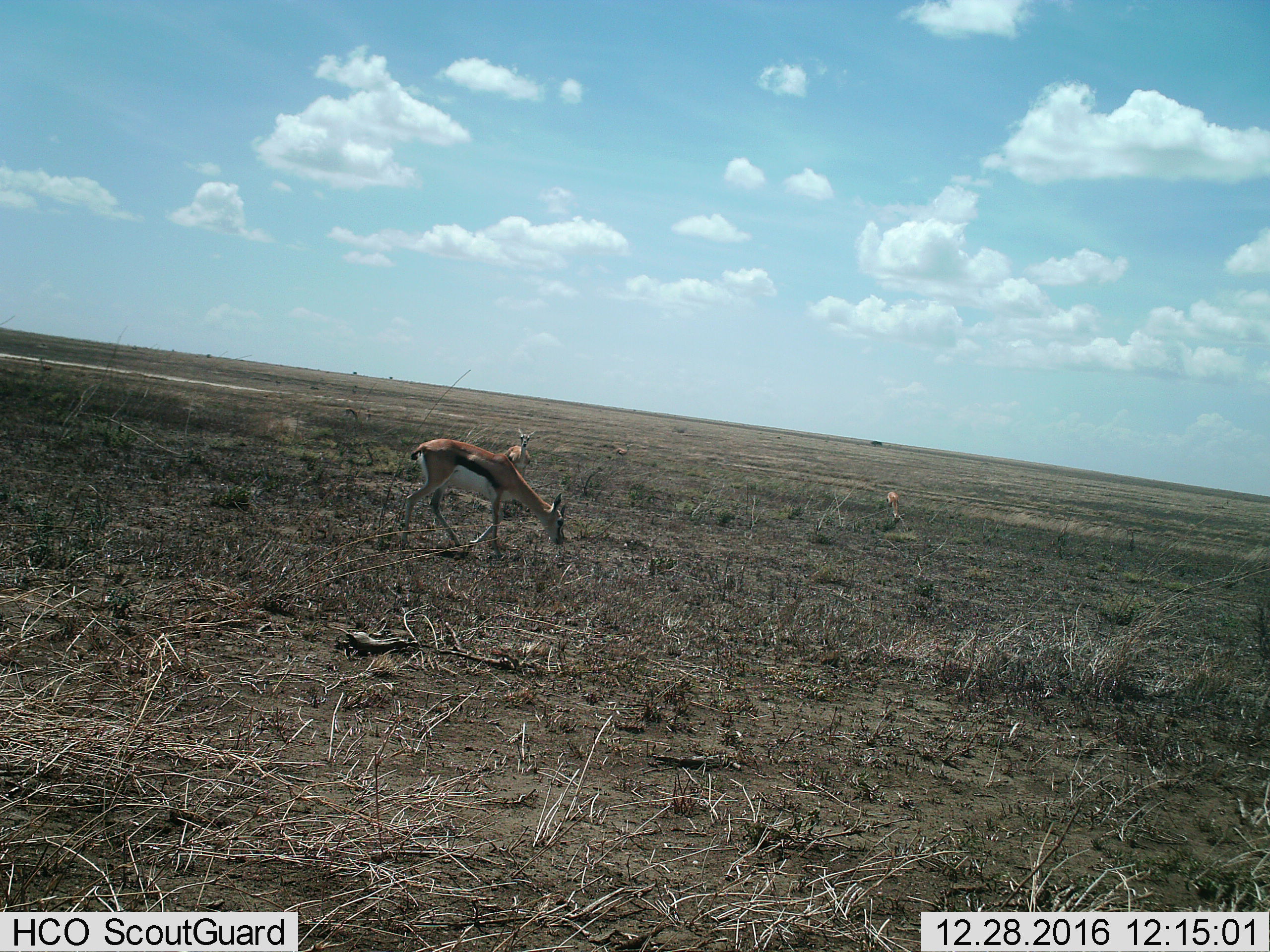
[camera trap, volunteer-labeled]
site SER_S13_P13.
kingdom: Animalia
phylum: Chordata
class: Mammalia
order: Artiodactyla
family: Bovidae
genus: Eudorcas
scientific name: Eudorcas thomsonii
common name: thomson's gazelle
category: gazellethomsons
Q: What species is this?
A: Gazellethomsons (thomson's gazelle) (Eudorcas thomsonii).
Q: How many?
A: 3.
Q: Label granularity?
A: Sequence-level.